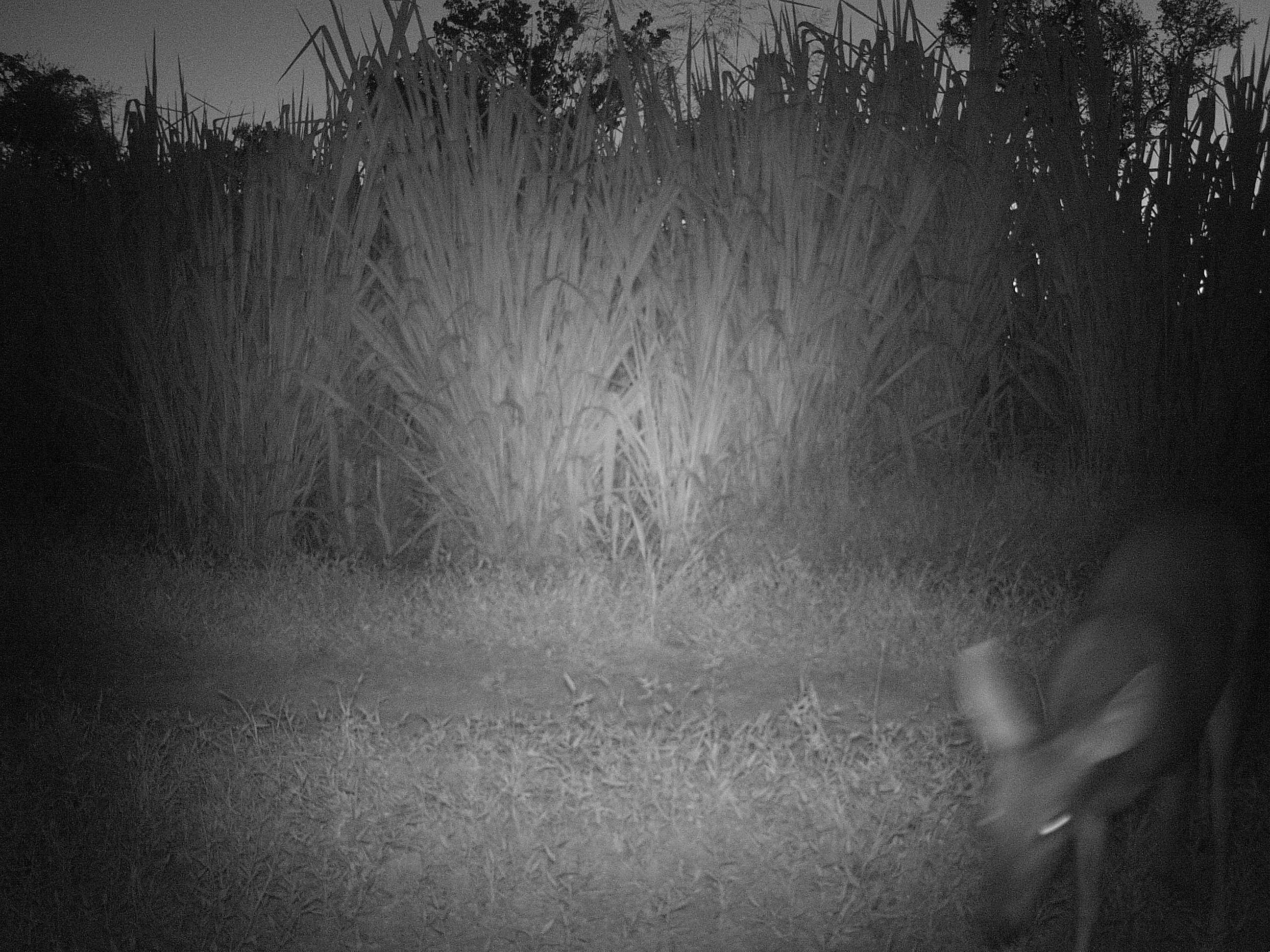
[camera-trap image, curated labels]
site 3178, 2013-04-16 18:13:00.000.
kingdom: Animalia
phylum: Chordata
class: Mammalia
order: Artiodactyla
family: Cervidae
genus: Mazama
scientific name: Mazama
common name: brockets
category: mazama sp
Mazama sp (brockets) (Mazama), count 1.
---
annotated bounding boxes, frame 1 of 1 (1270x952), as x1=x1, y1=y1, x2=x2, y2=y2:
mazama sp: x1=951, y1=514, x2=1266, y2=952